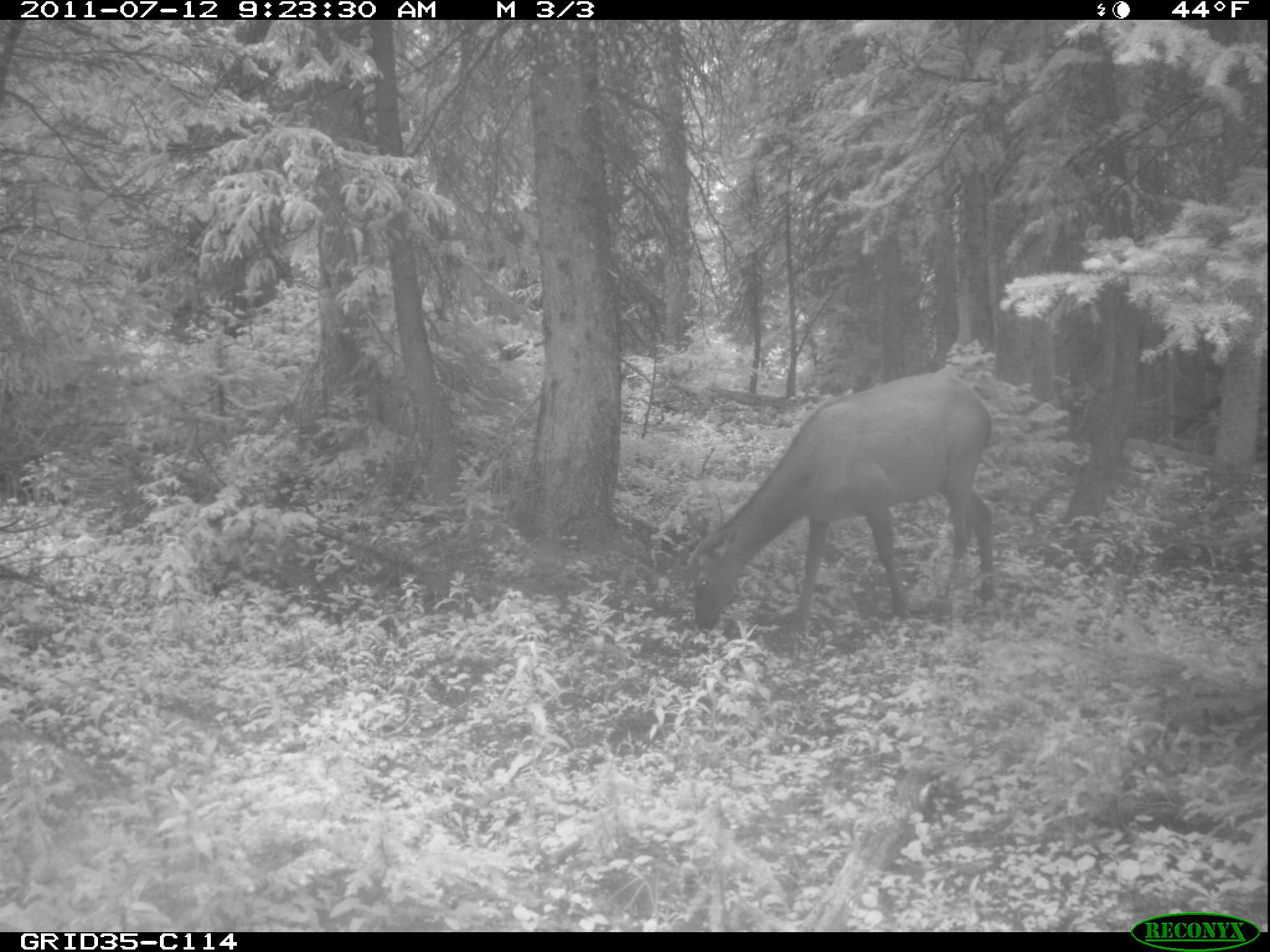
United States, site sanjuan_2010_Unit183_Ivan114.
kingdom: Animalia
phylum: Chordata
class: Mammalia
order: Artiodactyla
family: Cervidae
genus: Cervus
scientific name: Cervus elaphus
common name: red deer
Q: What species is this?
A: Cervus elaphus (red deer).